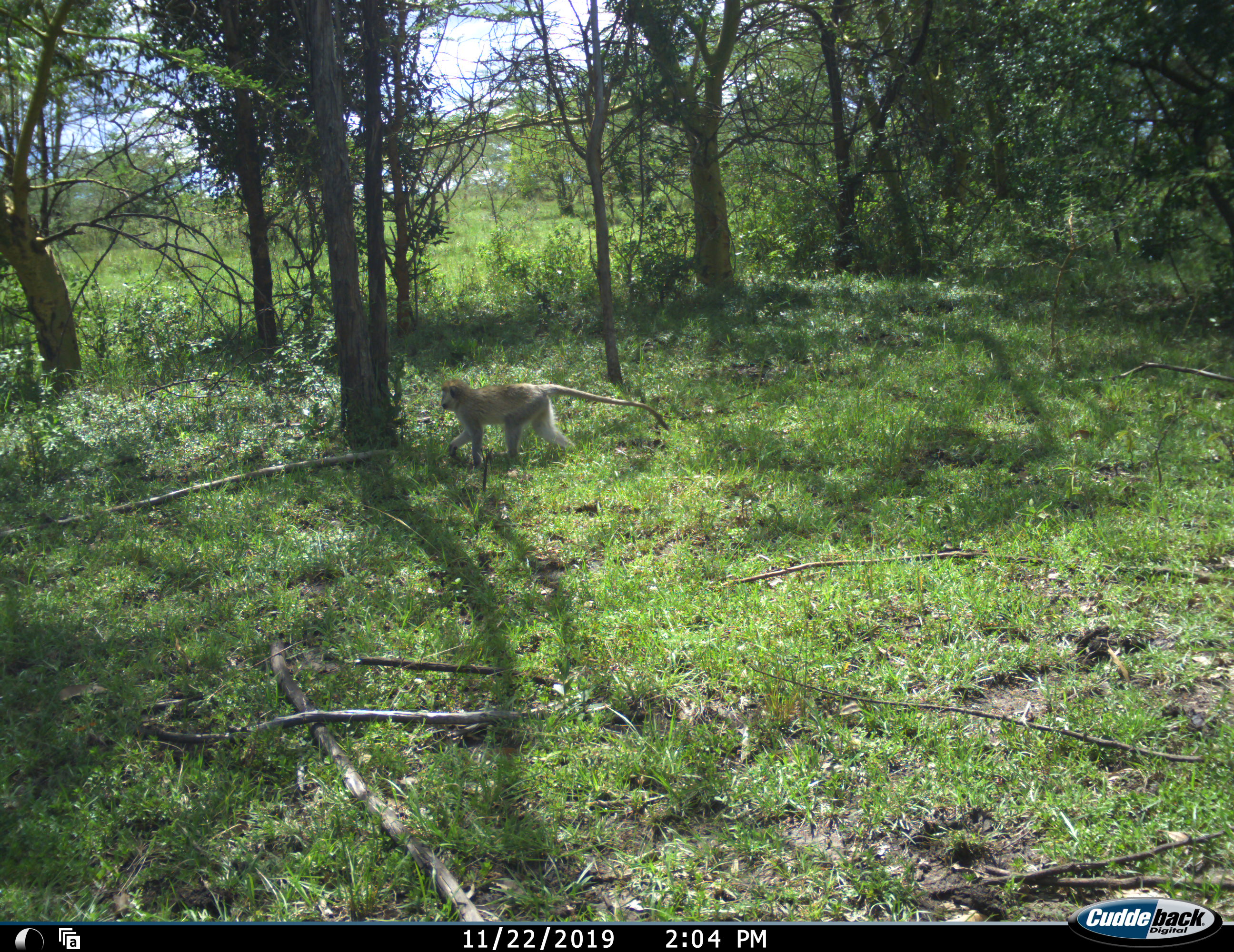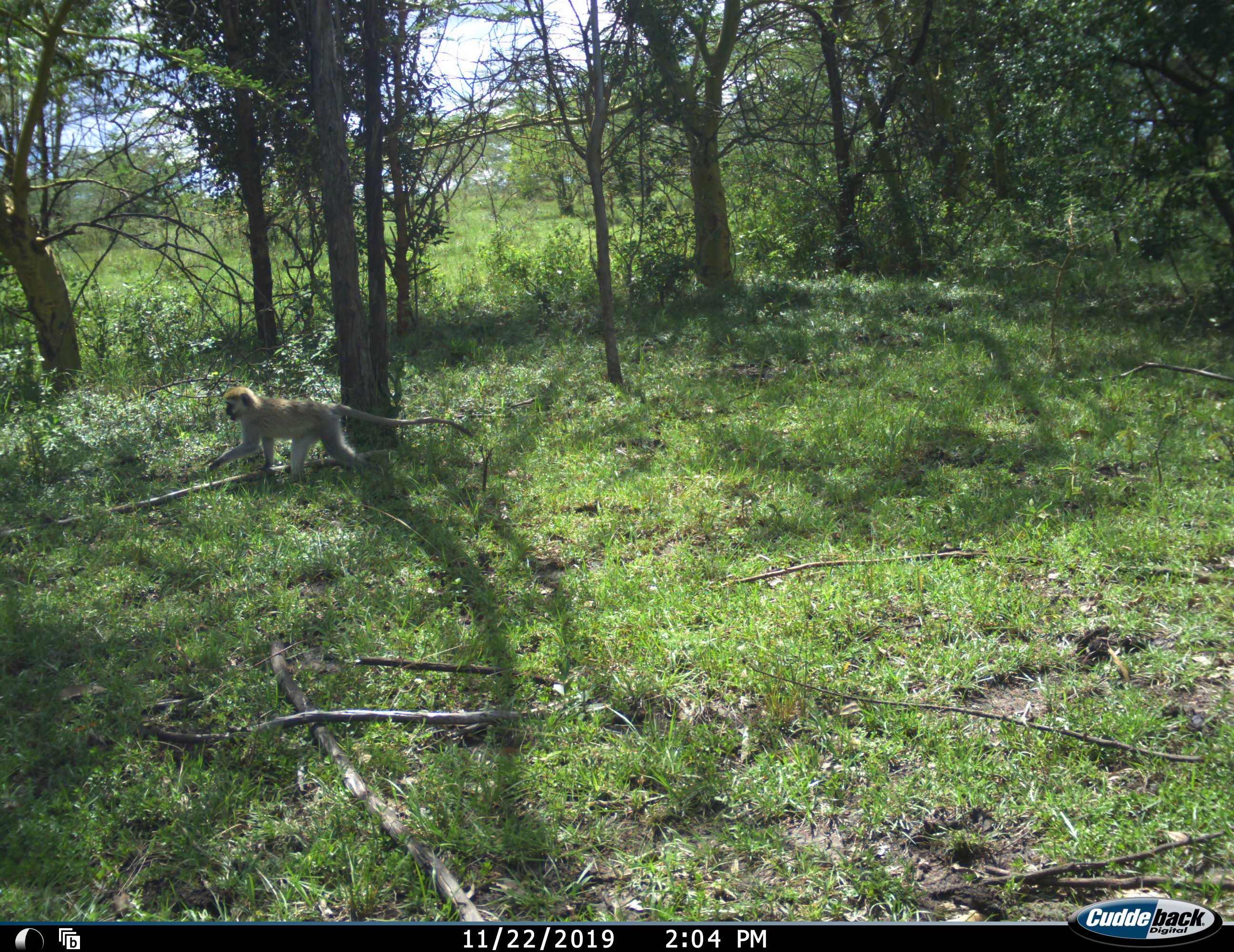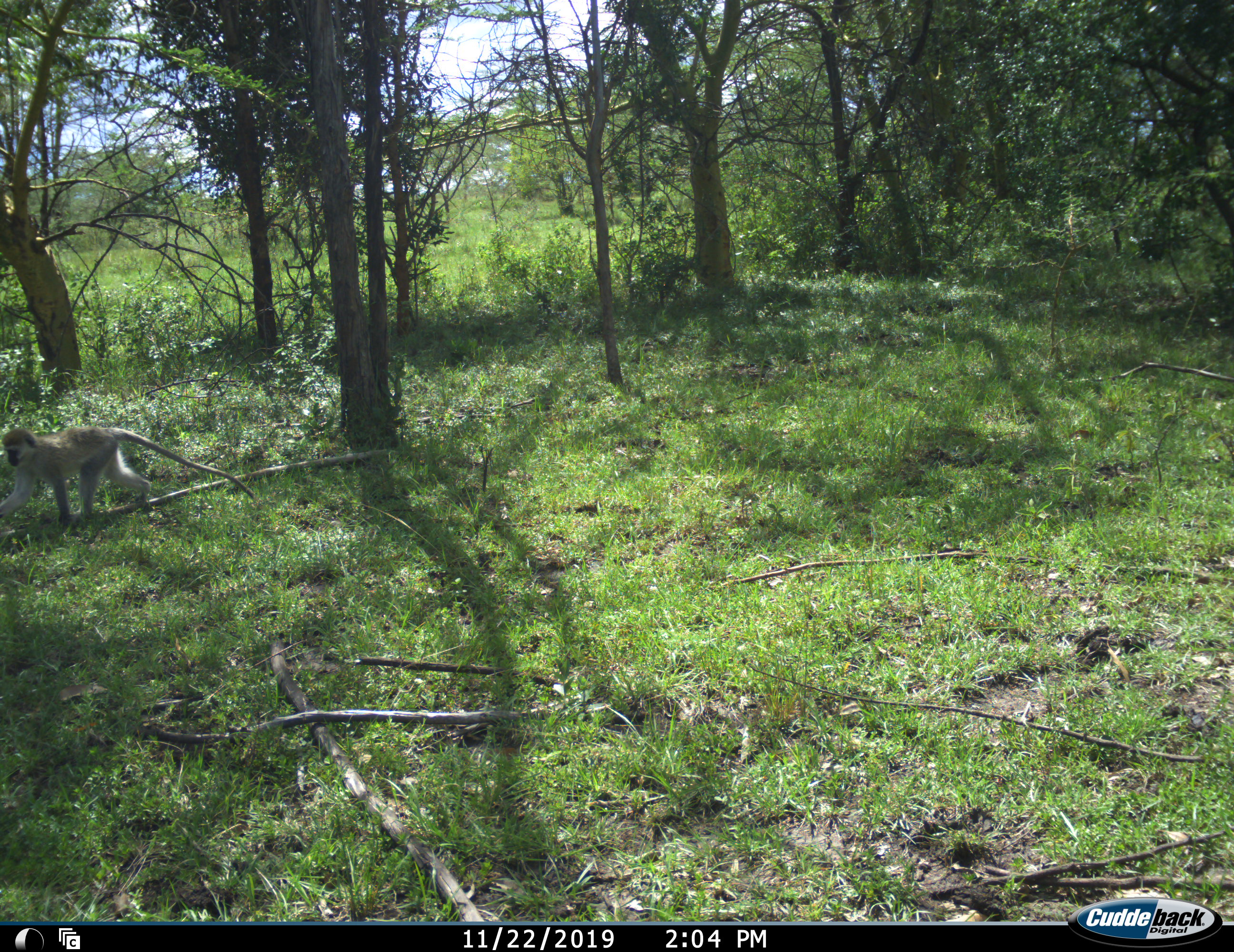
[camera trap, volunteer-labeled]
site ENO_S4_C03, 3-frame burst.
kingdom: Animalia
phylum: Chordata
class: Mammalia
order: Primates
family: Cercopithecidae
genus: Chlorocebus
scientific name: Chlorocebus pygerythrus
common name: vervet monkey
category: monkeyvervet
Monkeyvervet (vervet monkey) (Chlorocebus pygerythrus), count 1. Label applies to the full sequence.